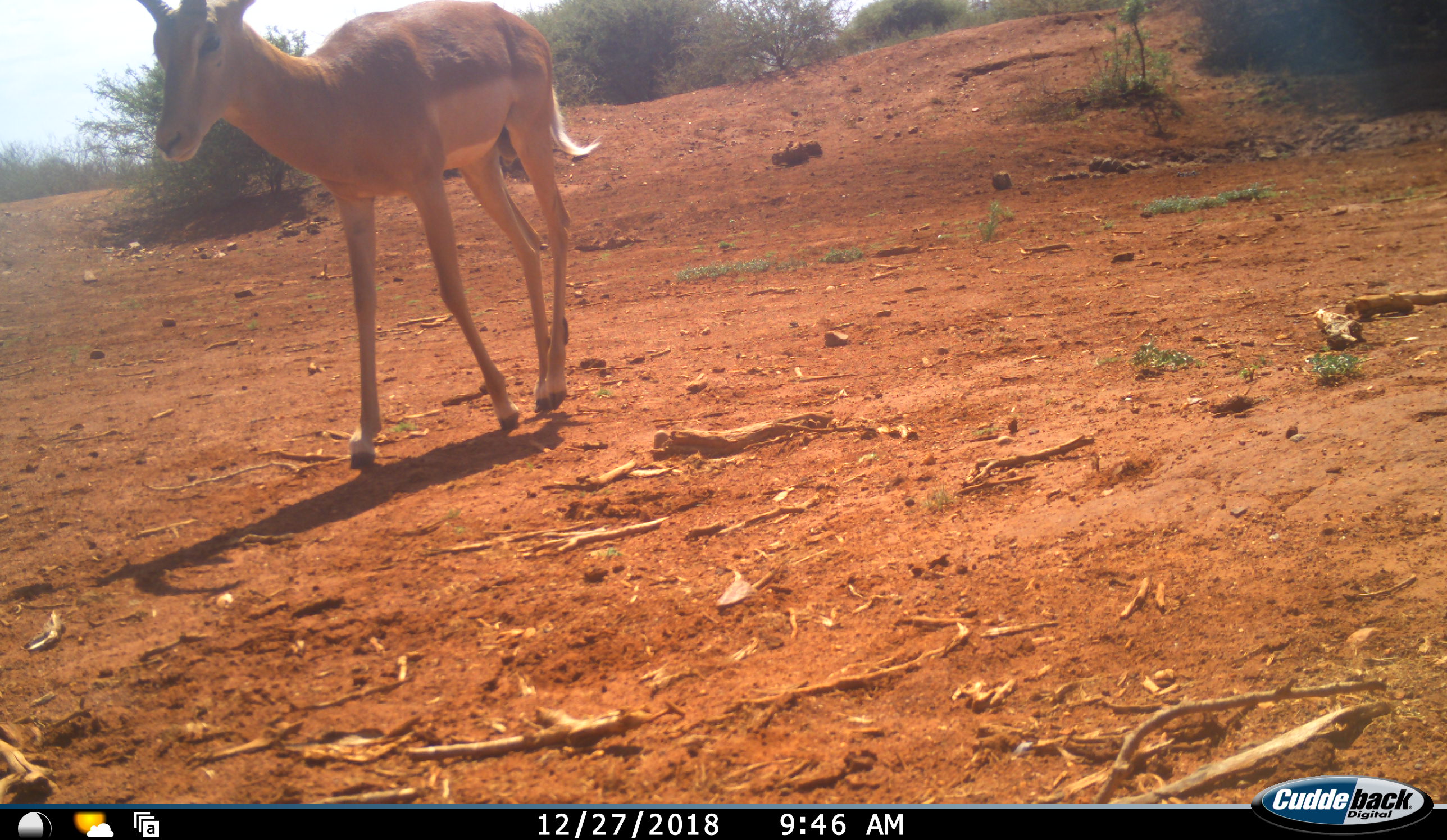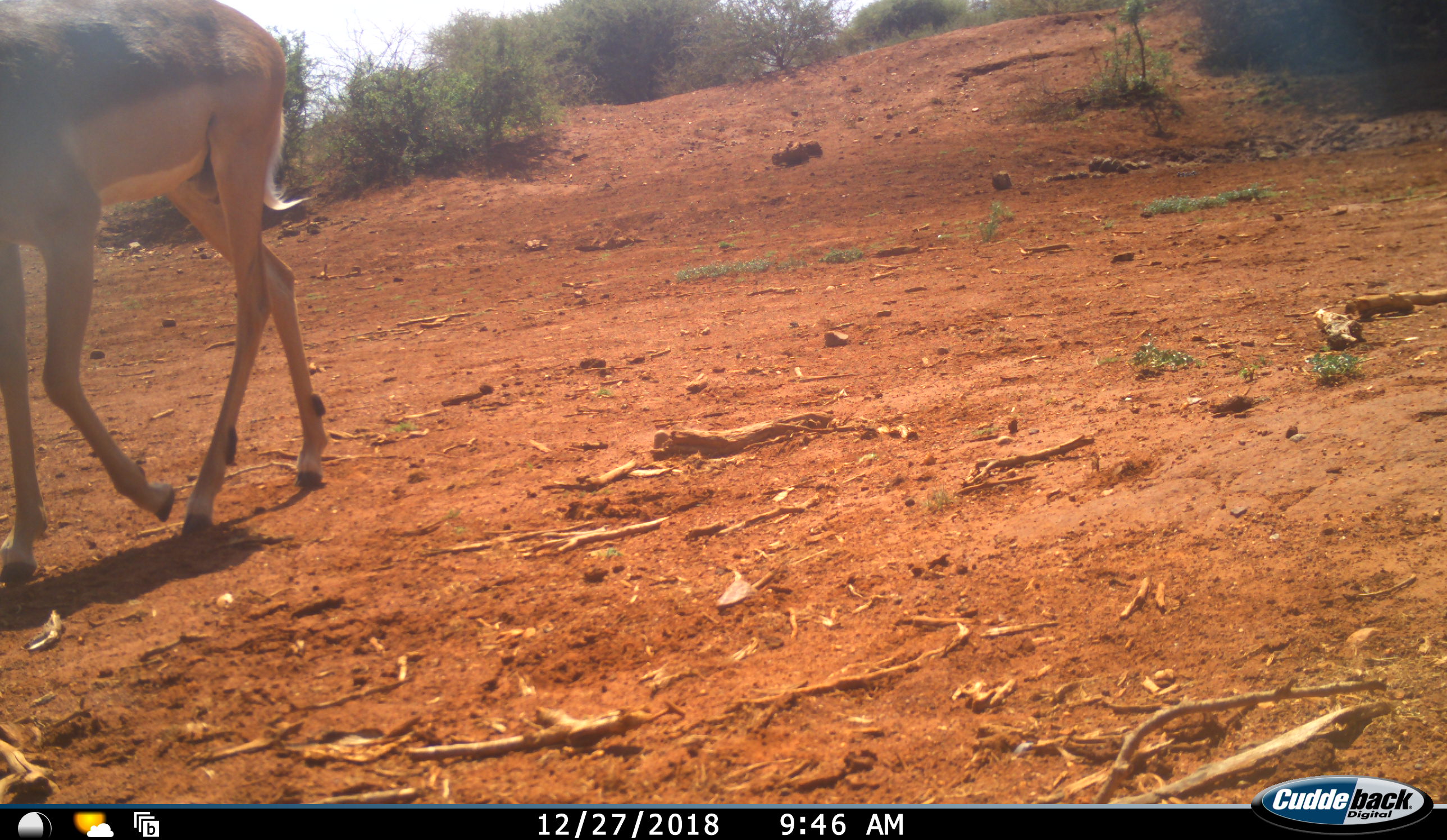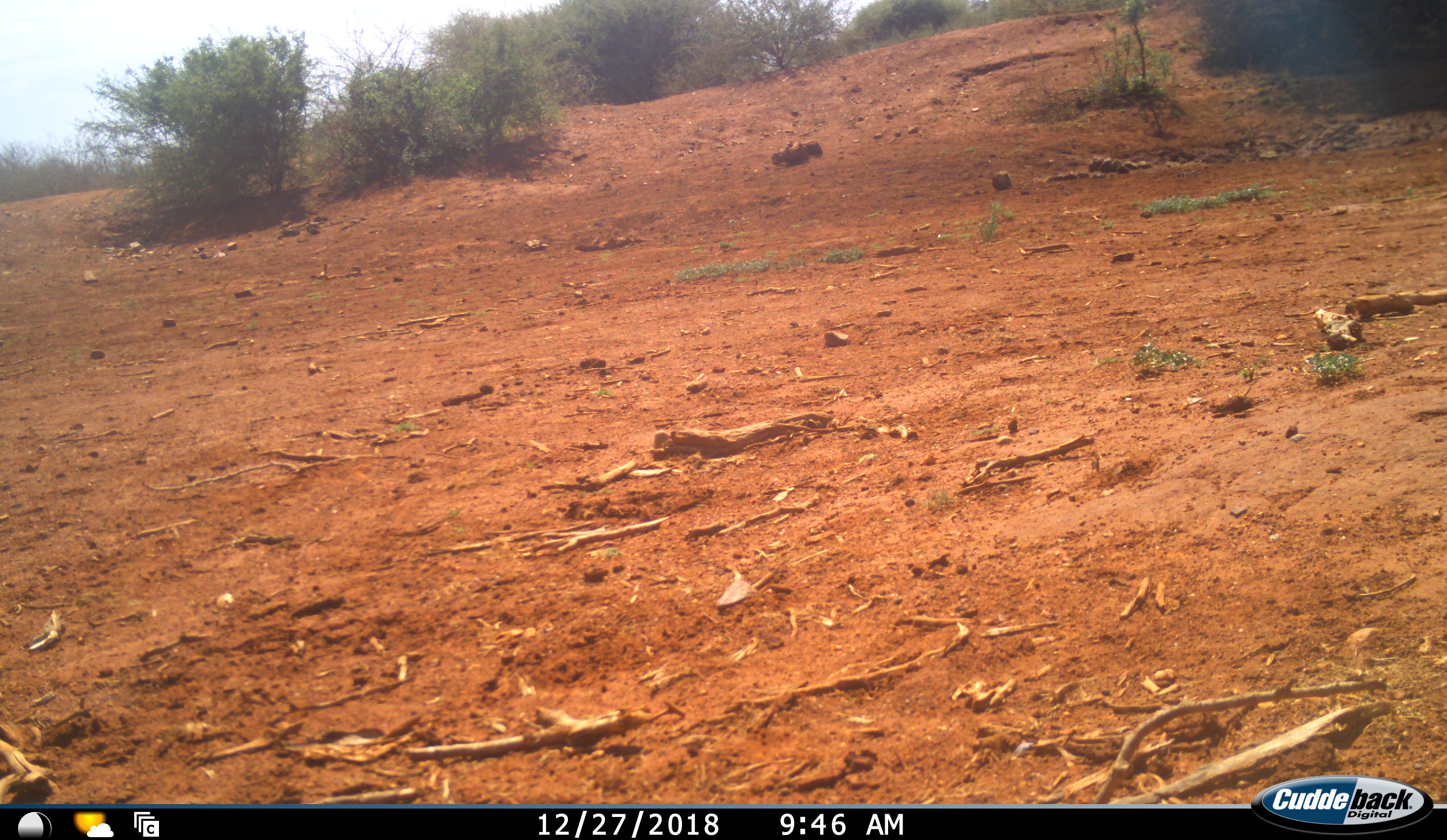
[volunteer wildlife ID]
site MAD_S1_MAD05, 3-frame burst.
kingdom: Animalia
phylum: Chordata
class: Mammalia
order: Artiodactyla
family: Bovidae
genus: Aepyceros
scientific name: Aepyceros melampus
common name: impala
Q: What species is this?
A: Impala (Aepyceros melampus).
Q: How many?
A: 1.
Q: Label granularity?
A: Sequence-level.